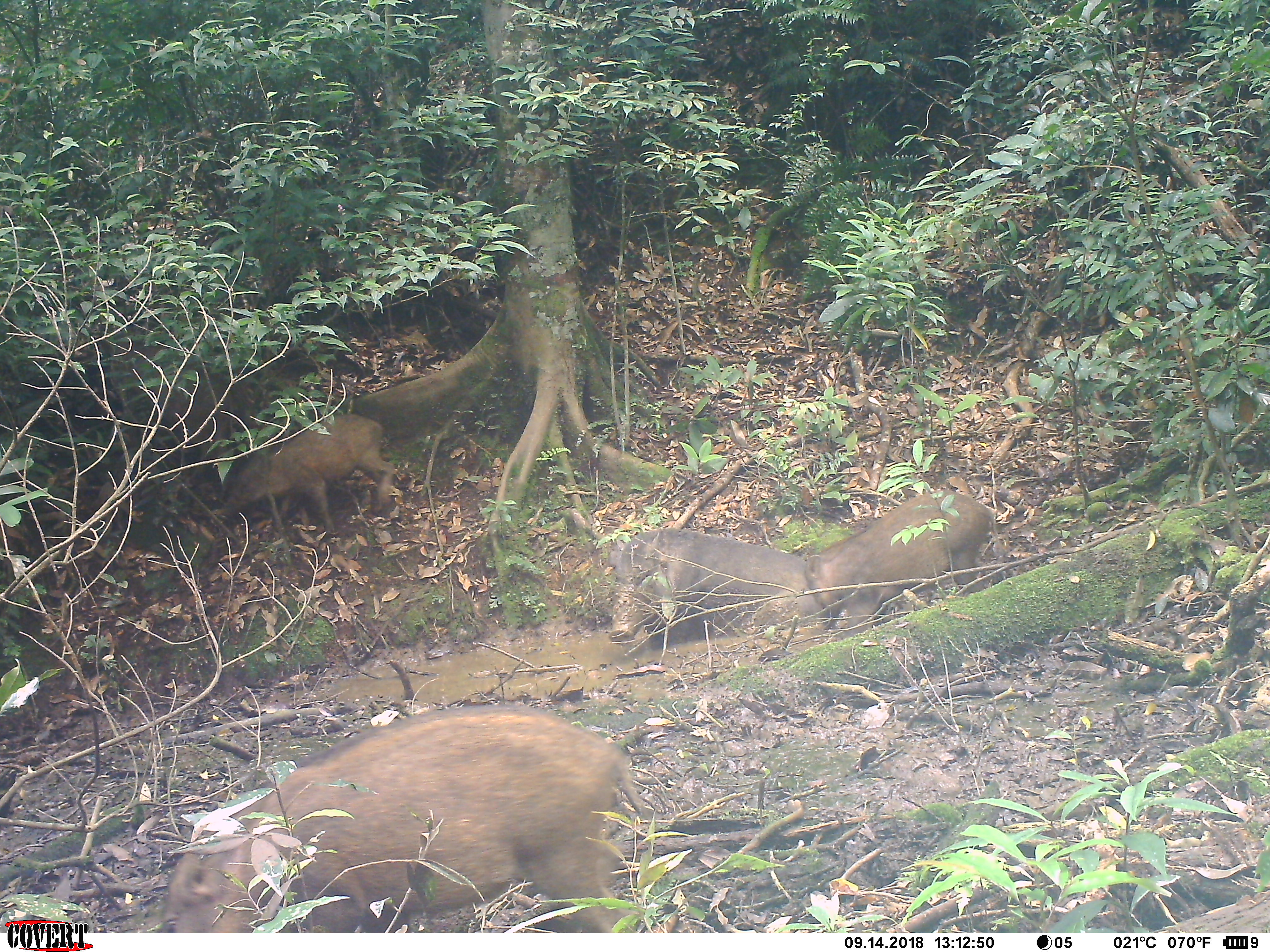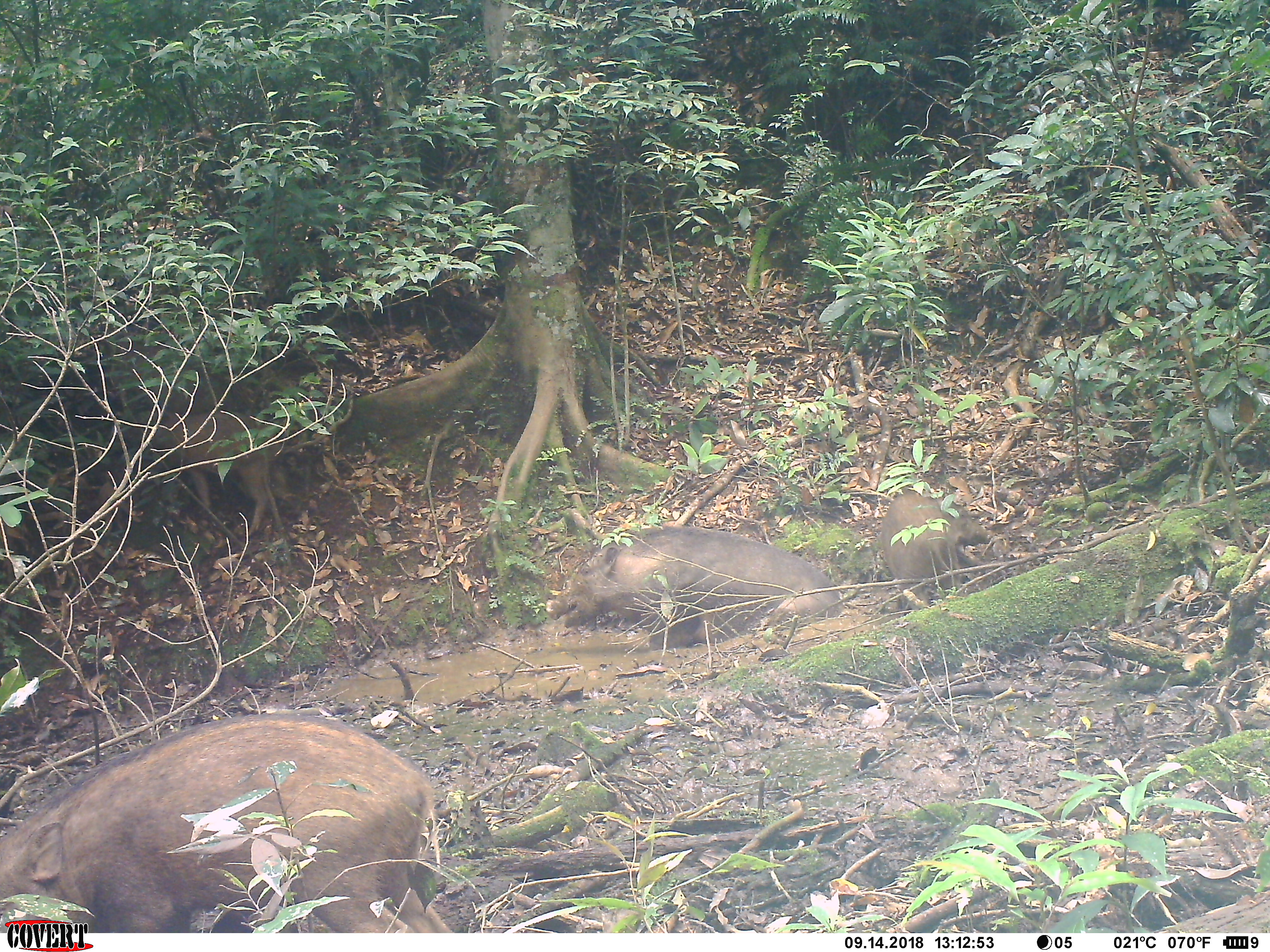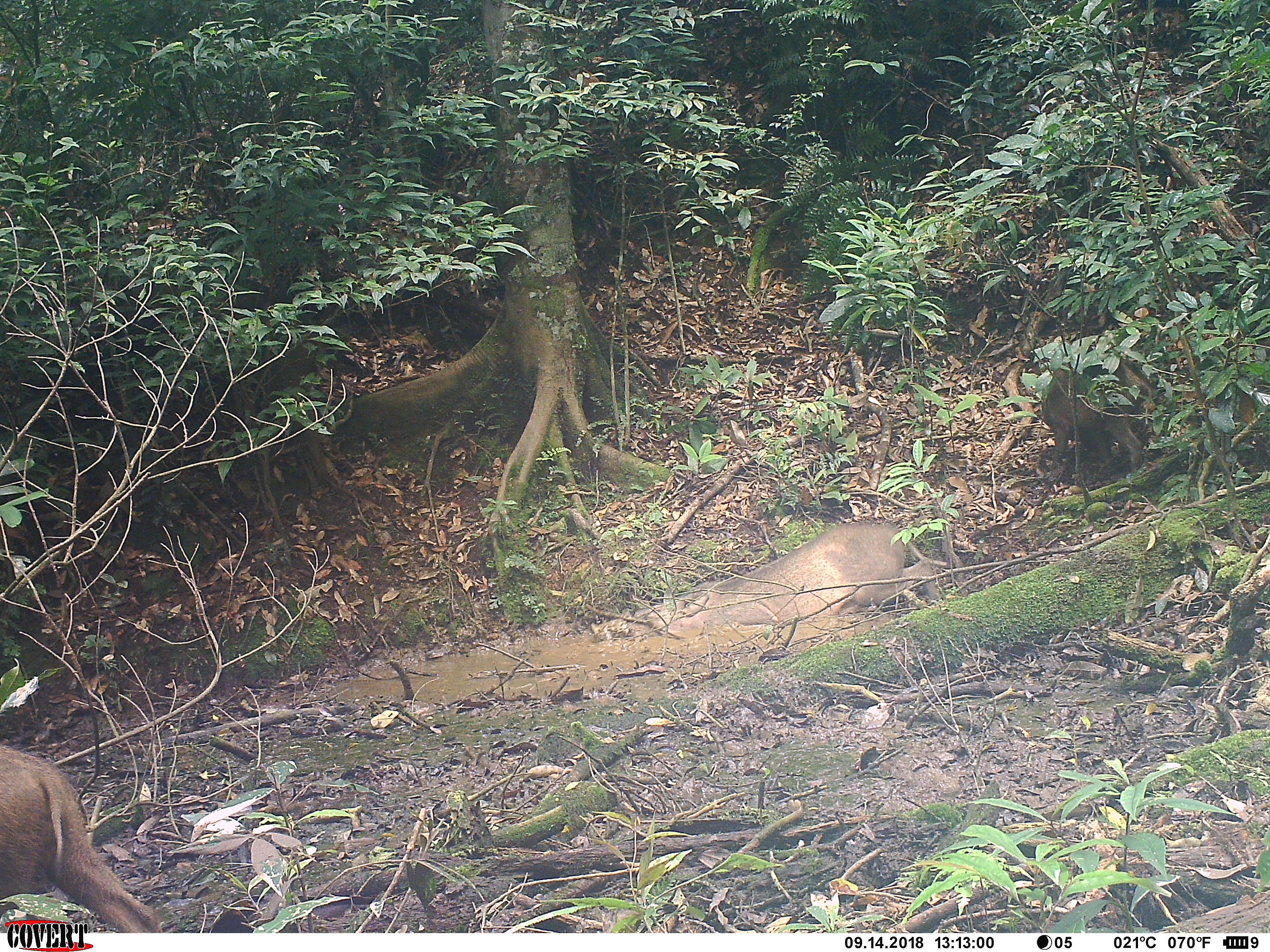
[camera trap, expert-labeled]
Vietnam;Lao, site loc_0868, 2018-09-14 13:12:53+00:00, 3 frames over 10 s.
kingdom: Animalia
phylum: Chordata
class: Mammalia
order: Artiodactyla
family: Suidae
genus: Sus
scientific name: Sus scrofa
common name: eurasian wild pig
Eurasian wild pig (Sus scrofa). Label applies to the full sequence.